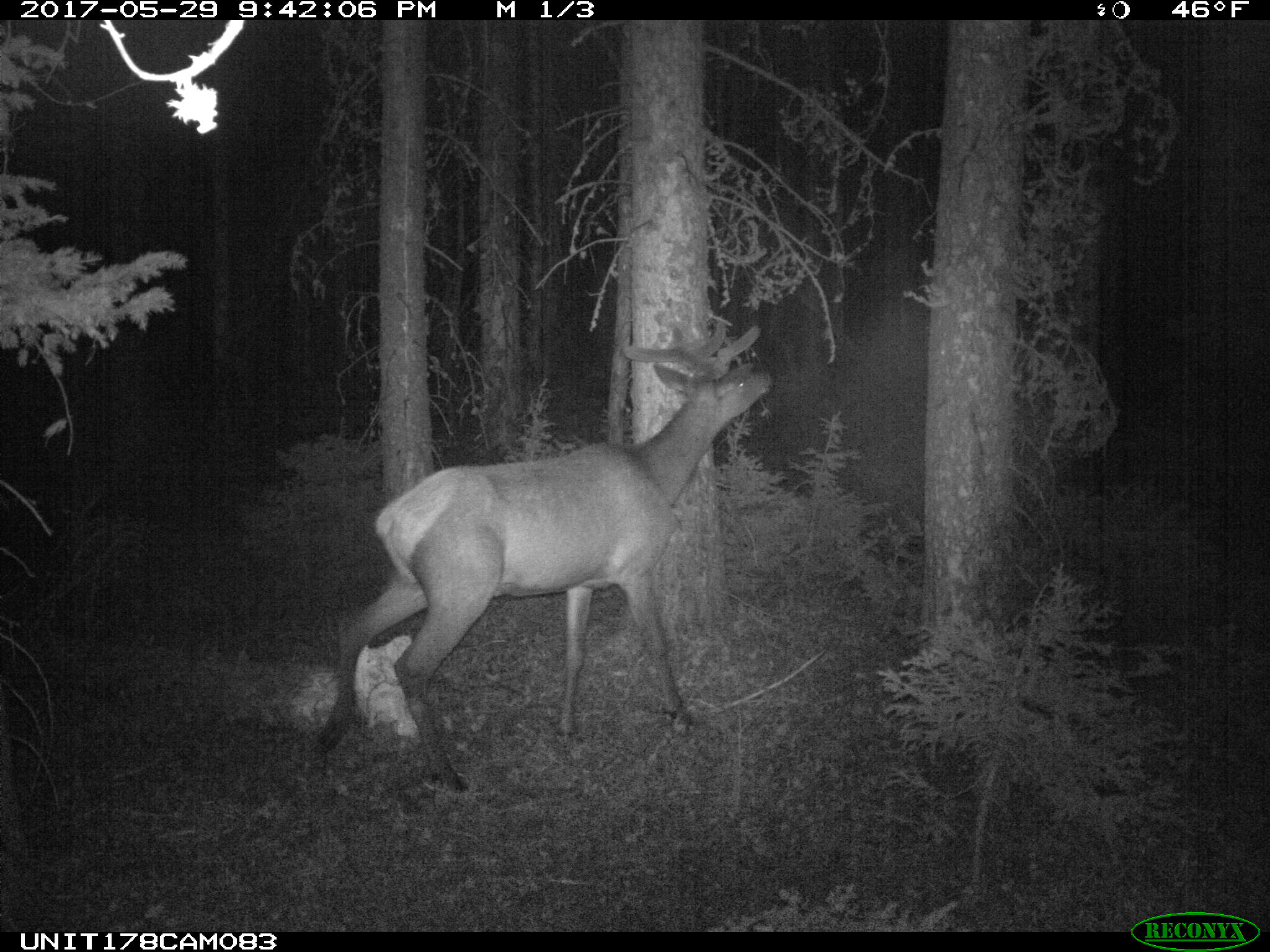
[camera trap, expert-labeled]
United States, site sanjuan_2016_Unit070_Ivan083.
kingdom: Animalia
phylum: Chordata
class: Mammalia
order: Artiodactyla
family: Cervidae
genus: Cervus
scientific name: Cervus elaphus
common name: red deer